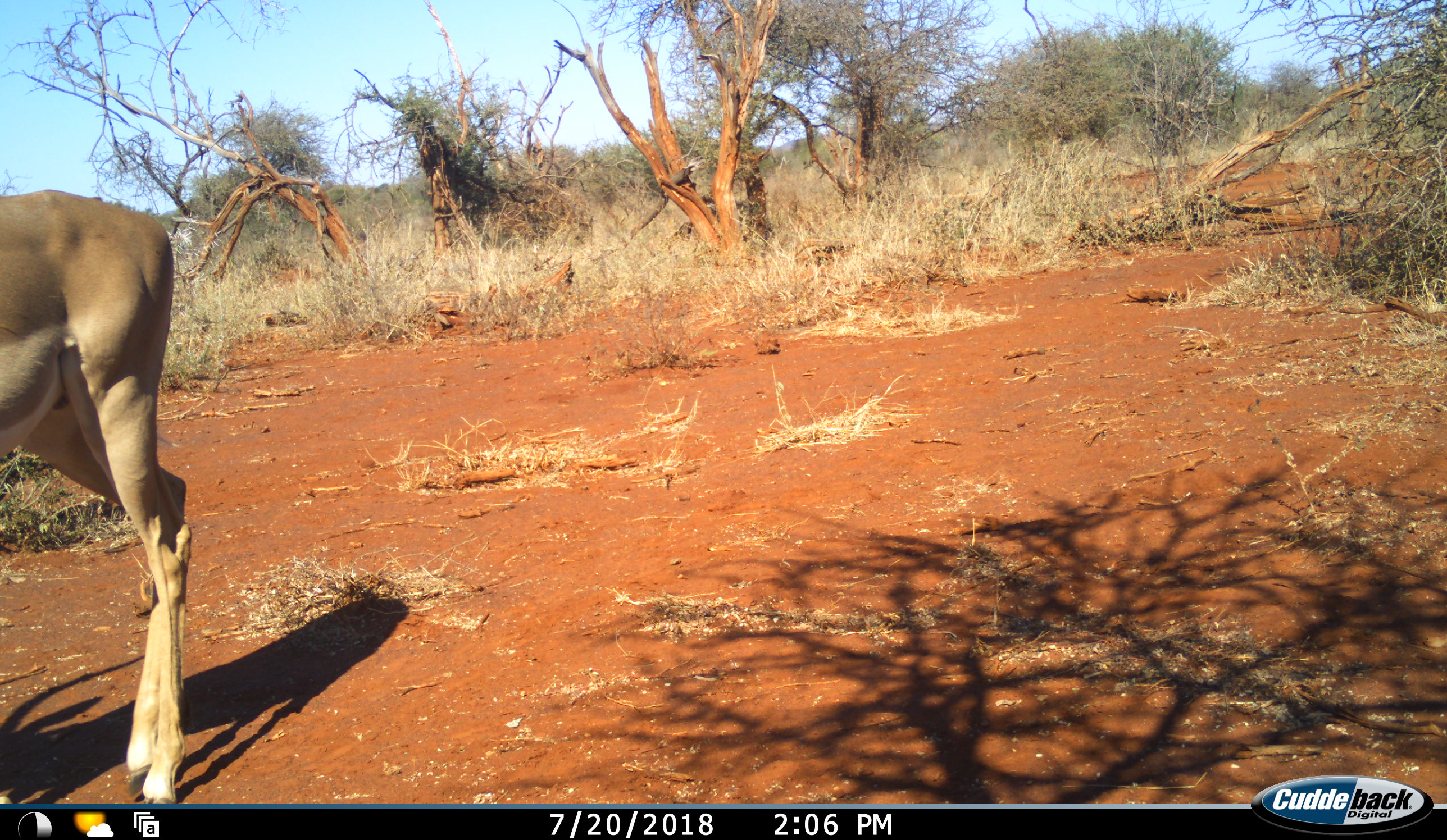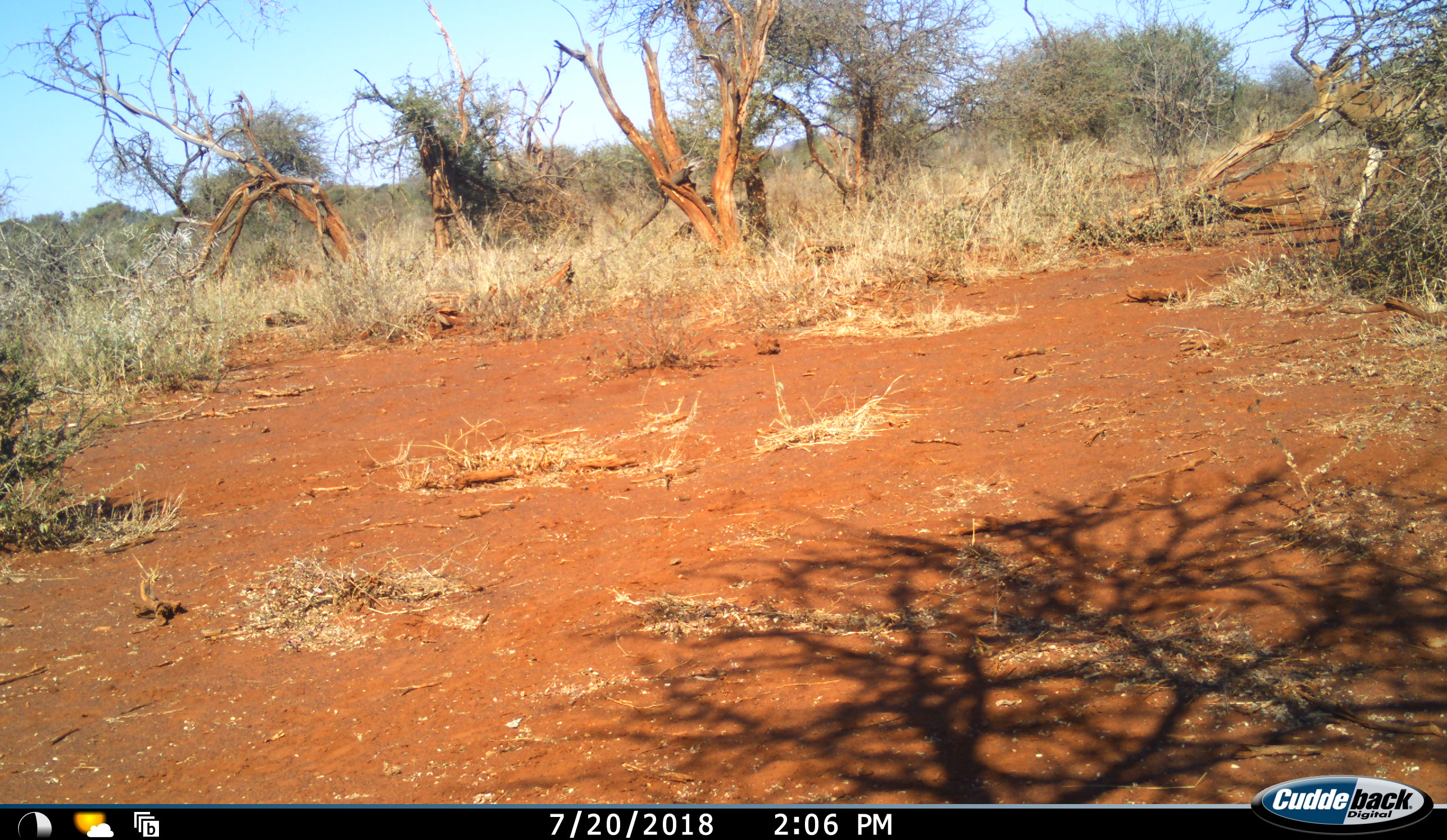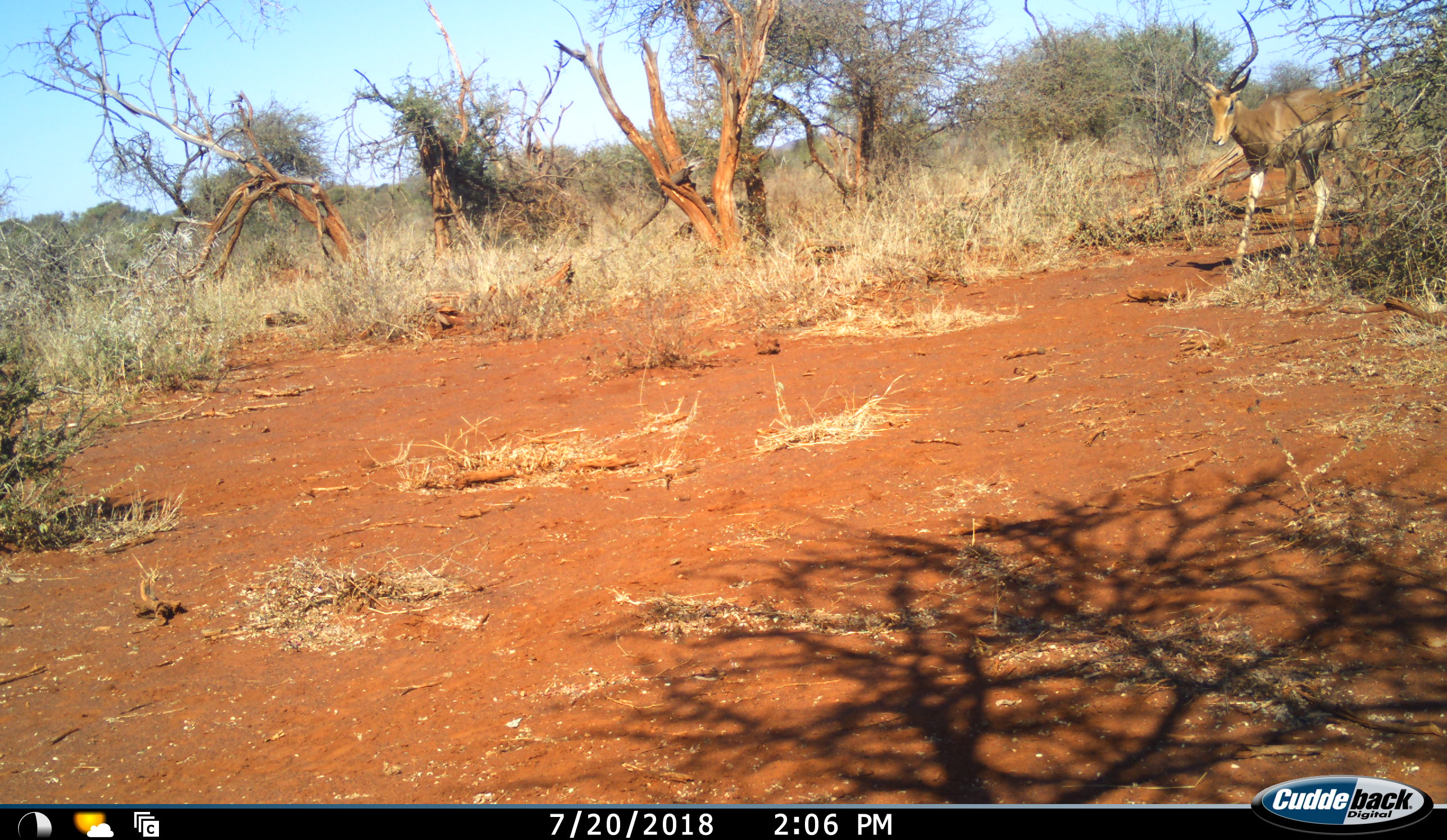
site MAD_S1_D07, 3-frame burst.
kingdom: Animalia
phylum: Chordata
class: Mammalia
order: Artiodactyla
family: Bovidae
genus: Aepyceros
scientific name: Aepyceros melampus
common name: impala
Impala (Aepyceros melampus), count 2. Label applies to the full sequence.